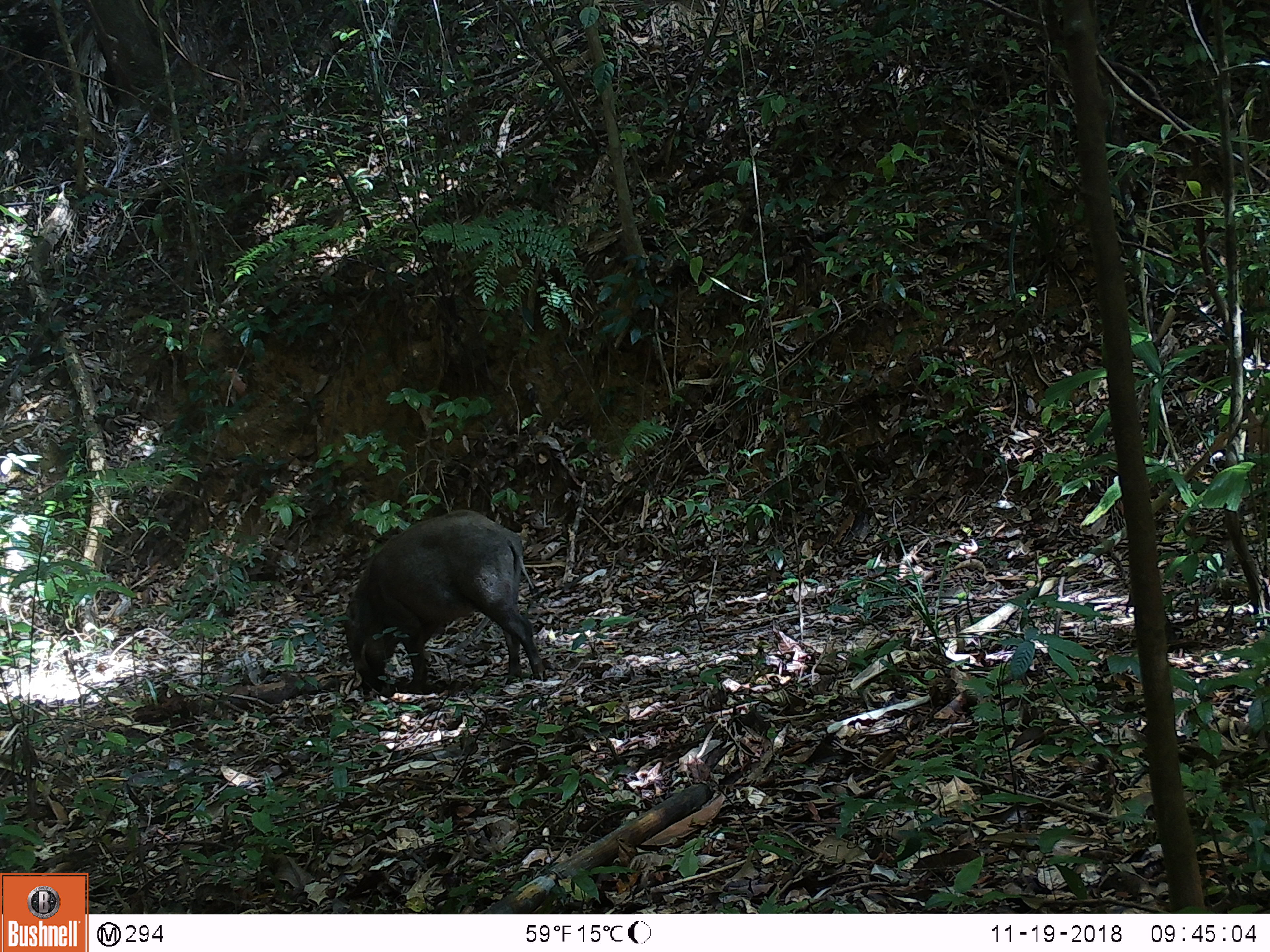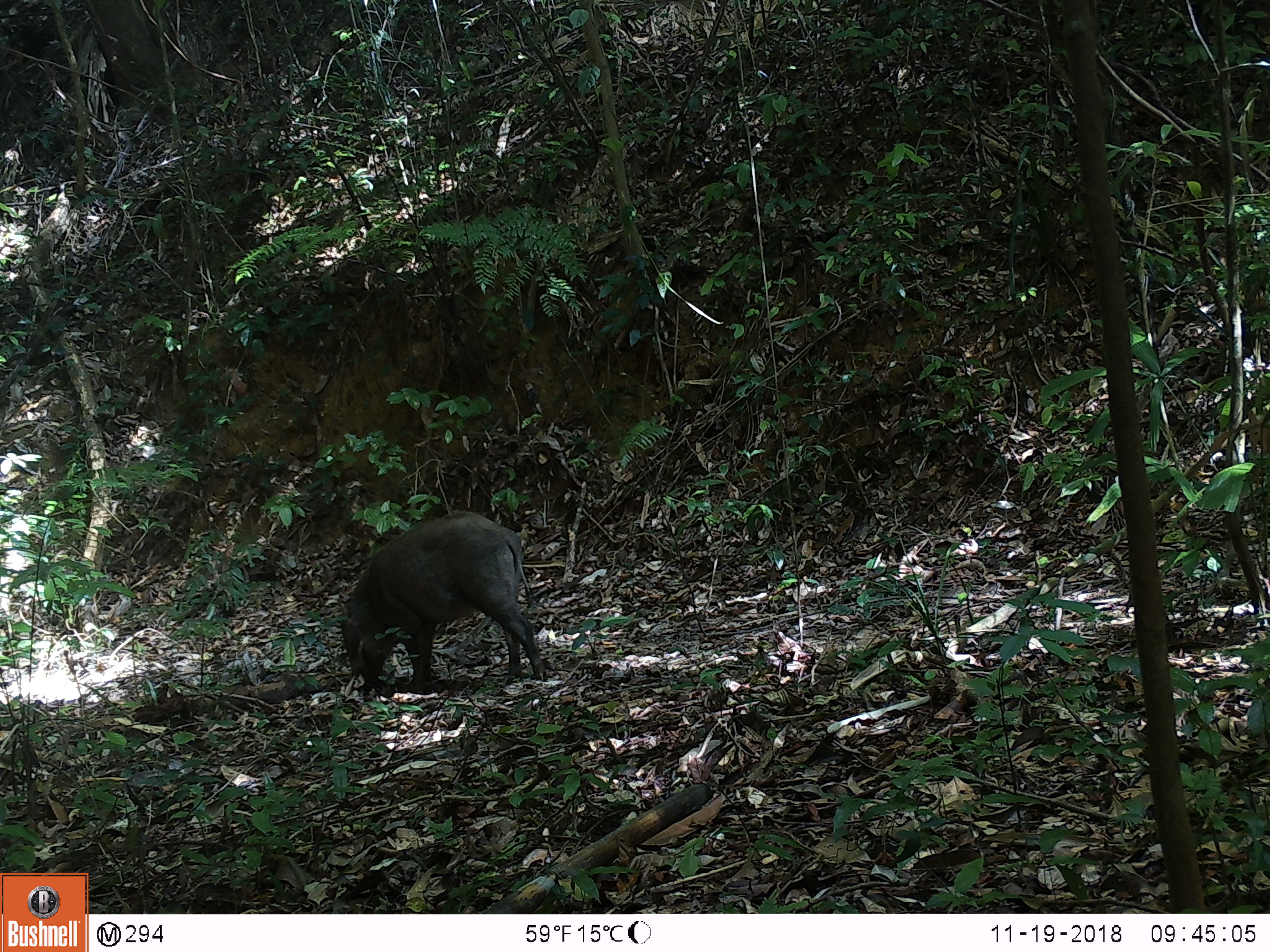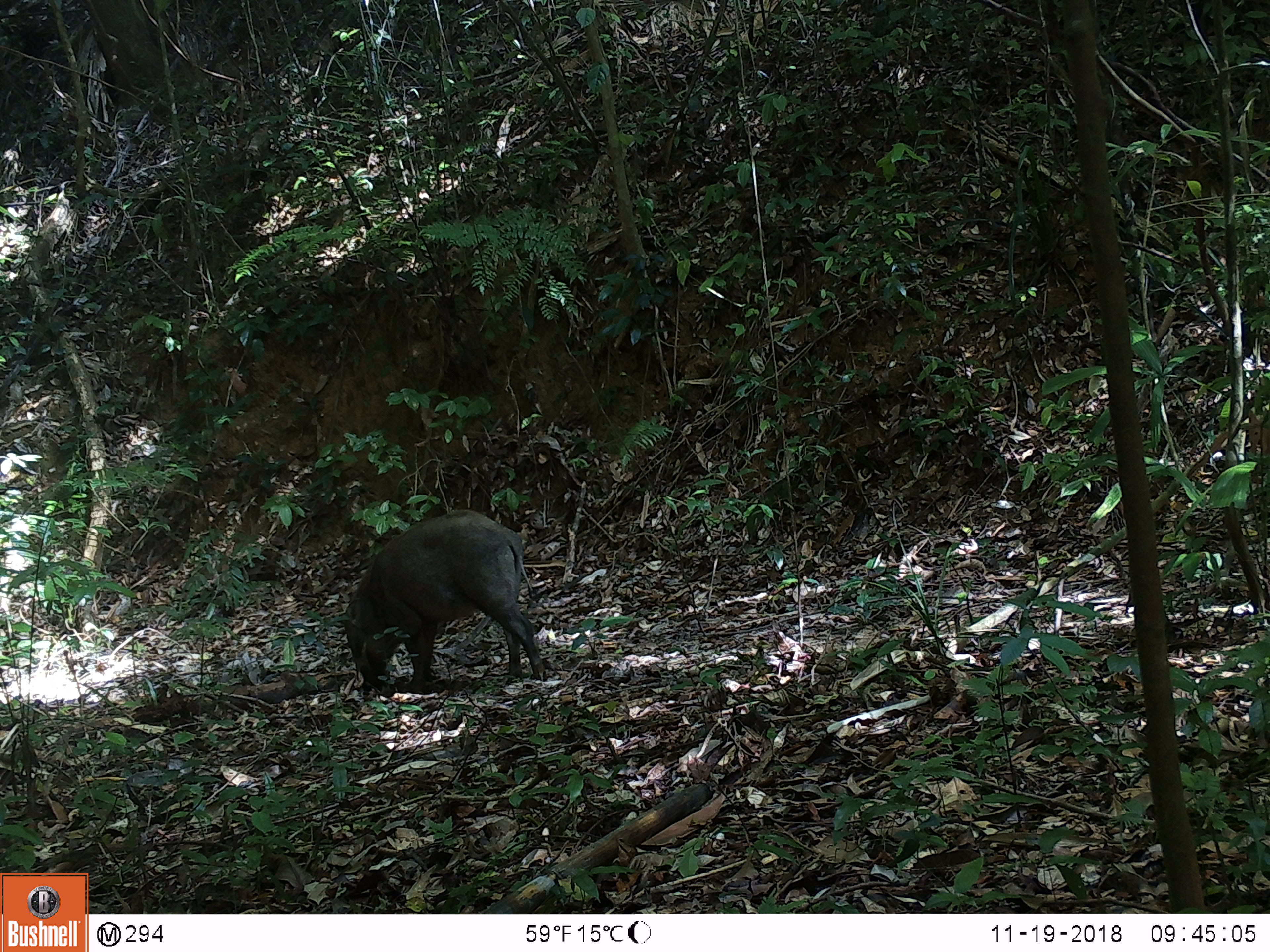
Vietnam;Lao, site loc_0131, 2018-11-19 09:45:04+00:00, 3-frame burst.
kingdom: Animalia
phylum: Chordata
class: Mammalia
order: Artiodactyla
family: Suidae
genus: Sus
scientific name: Sus scrofa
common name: eurasian wild pig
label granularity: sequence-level